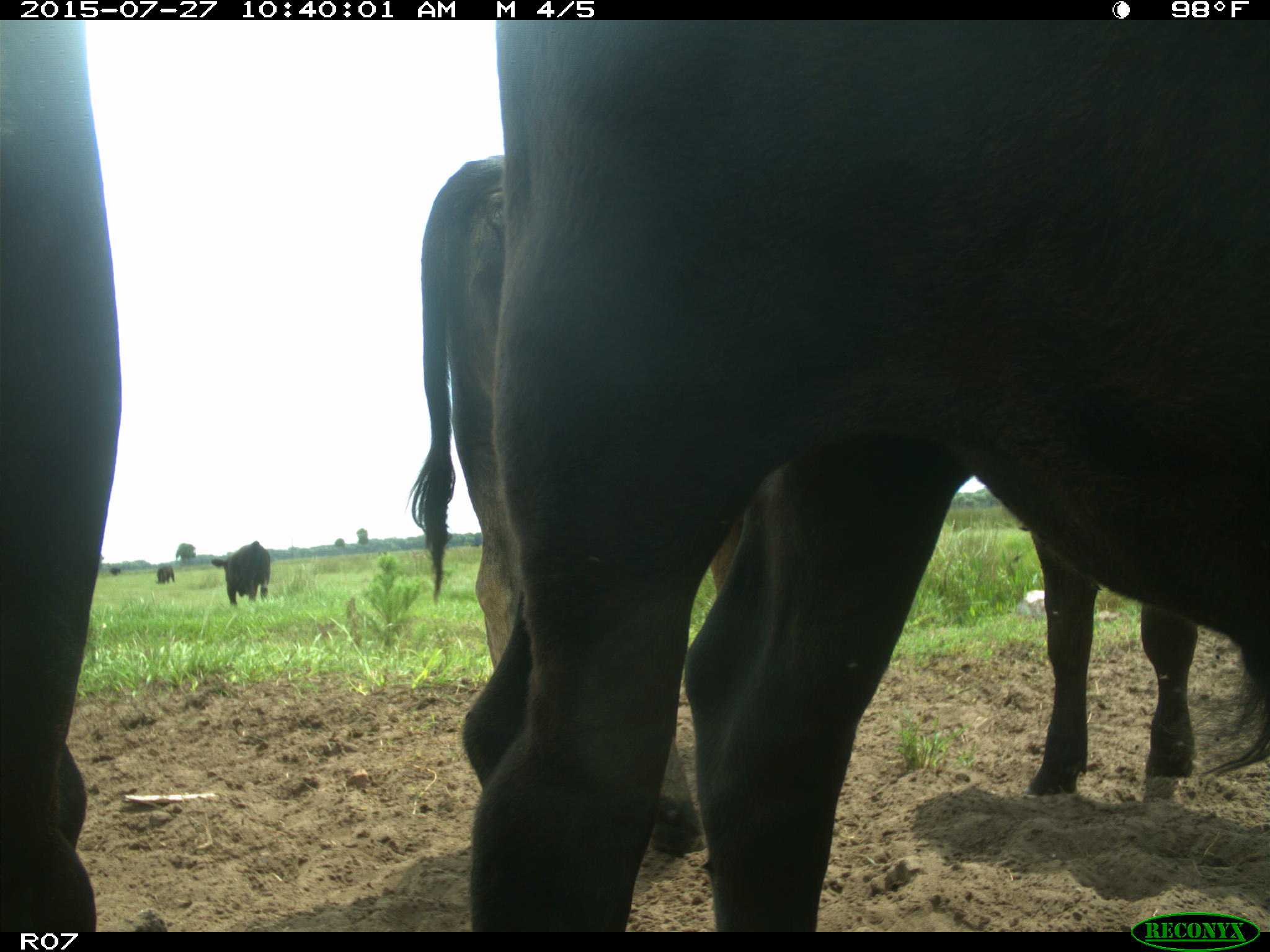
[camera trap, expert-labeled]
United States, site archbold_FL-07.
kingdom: Animalia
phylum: Chordata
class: Mammalia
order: Artiodactyla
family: Bovidae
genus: Bos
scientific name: Bos taurus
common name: domestic cow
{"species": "Bos taurus (domestic cow)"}